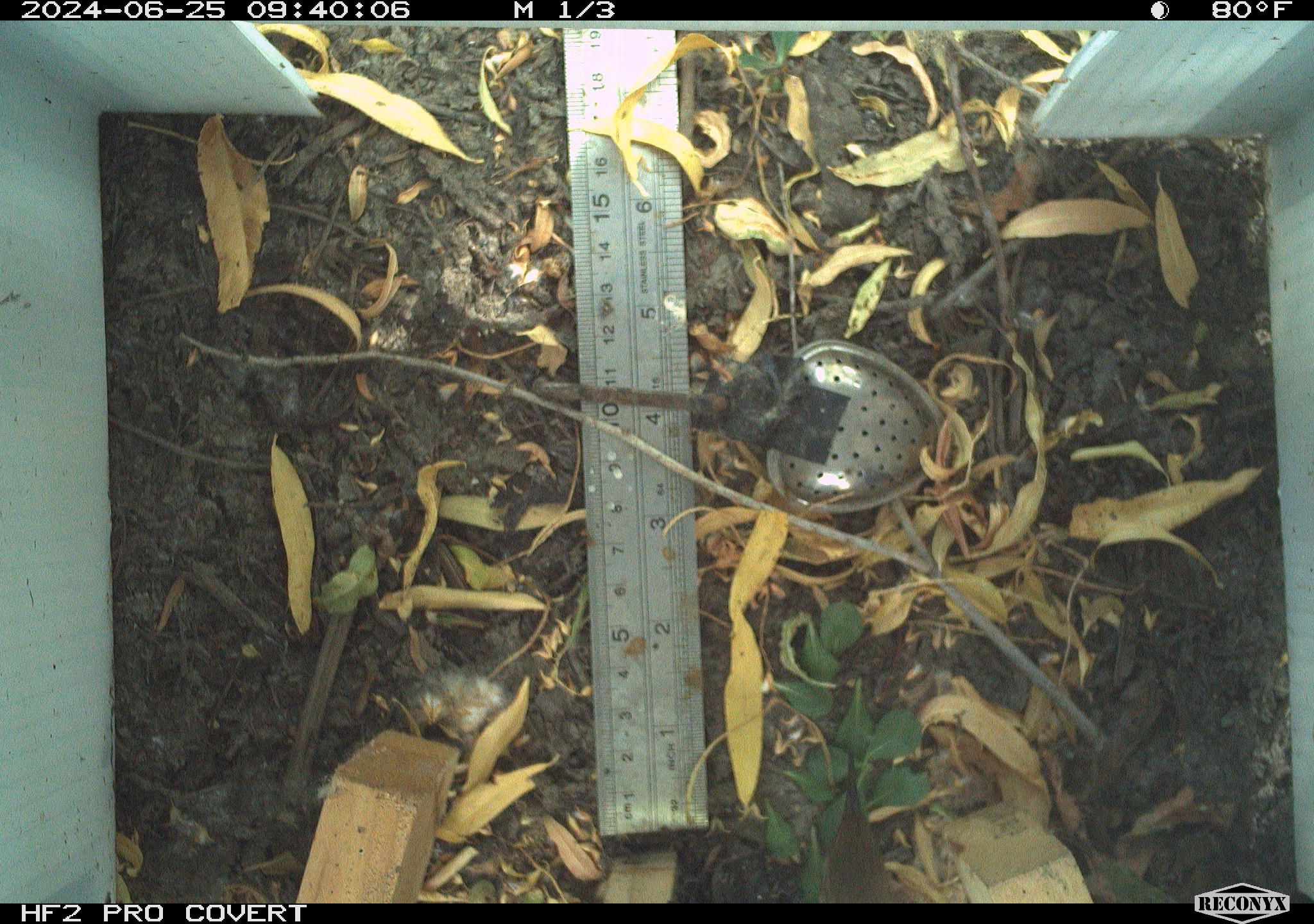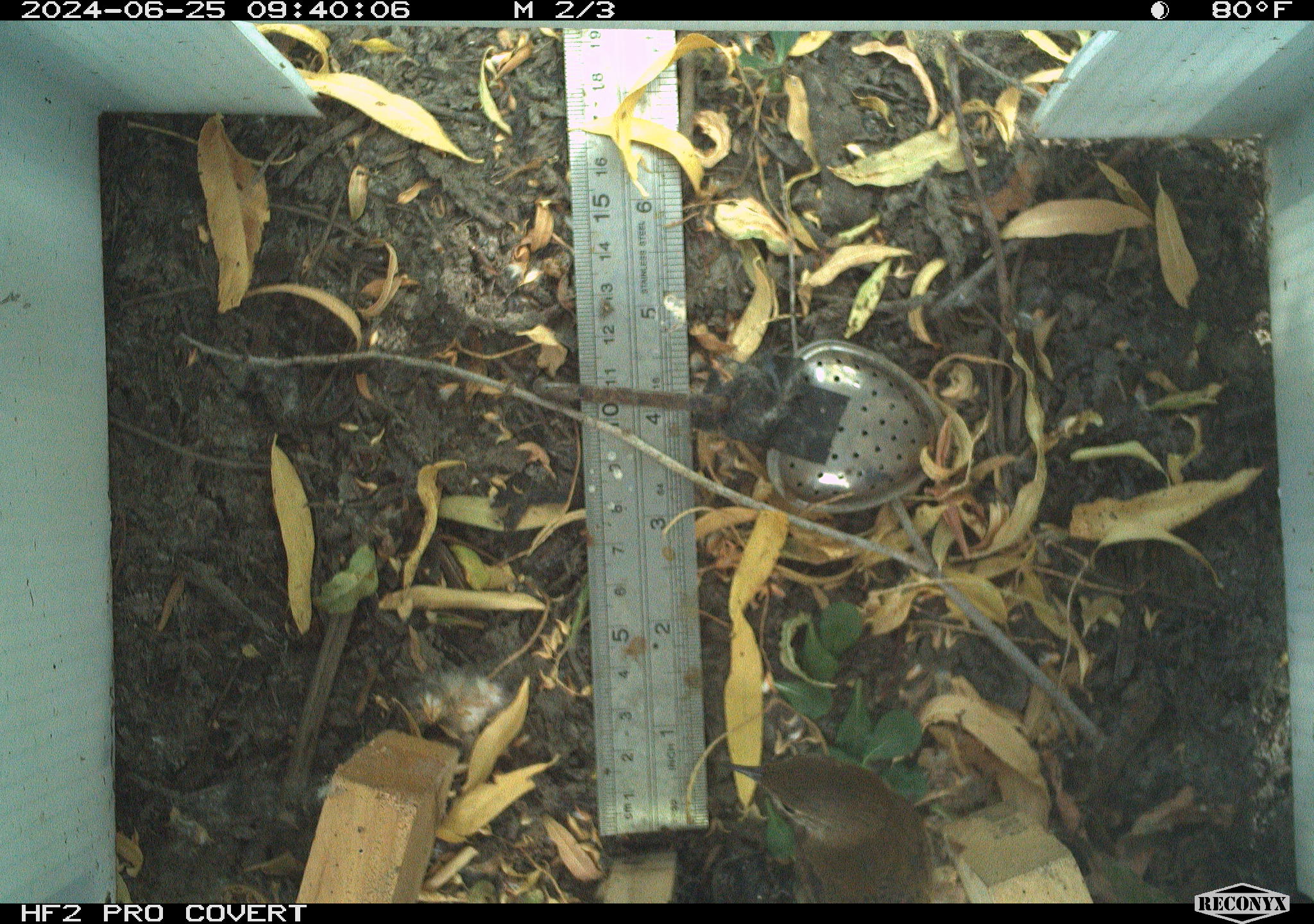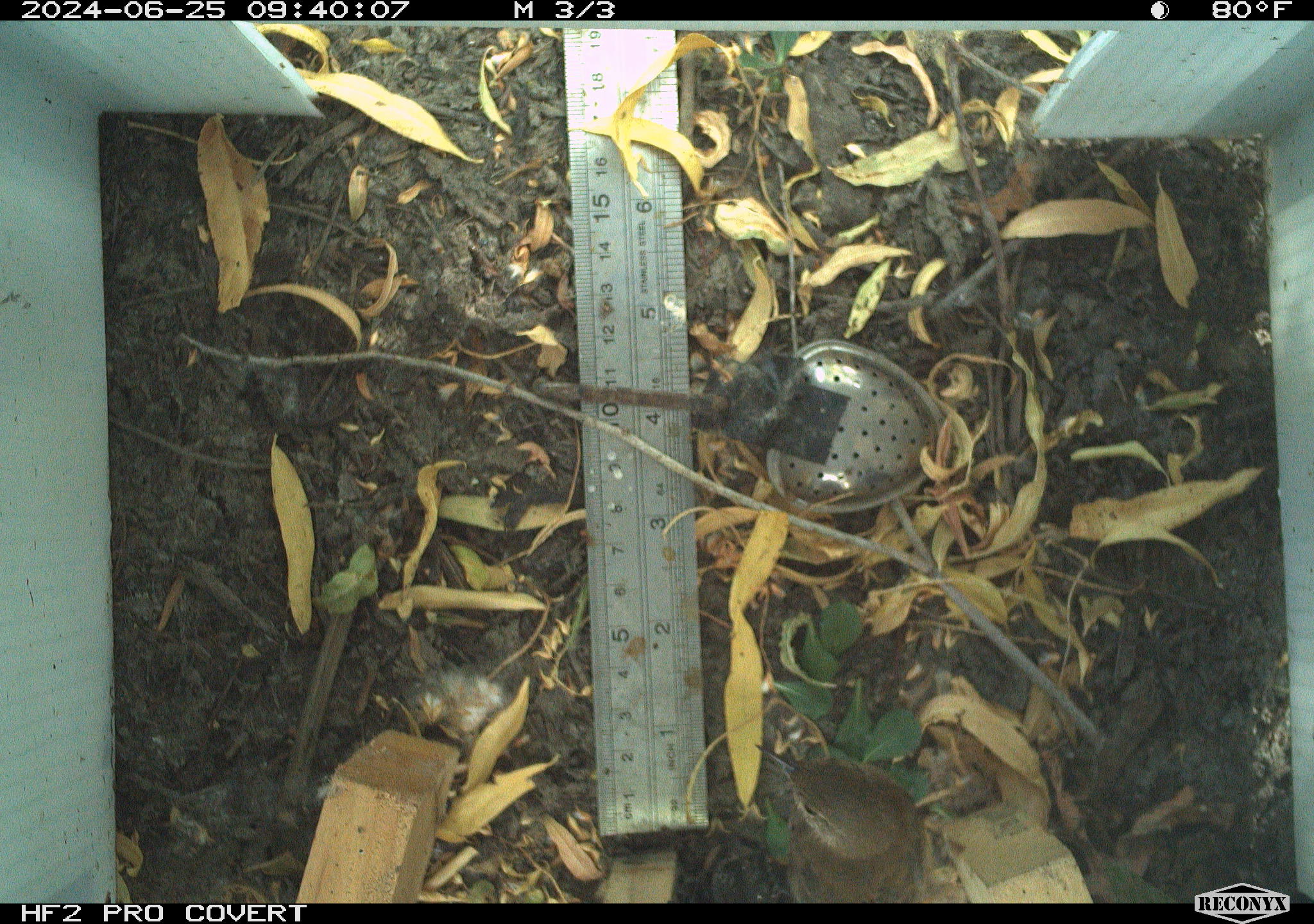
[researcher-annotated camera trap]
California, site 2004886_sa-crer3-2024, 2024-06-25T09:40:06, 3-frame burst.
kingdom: Animalia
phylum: Chordata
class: Aves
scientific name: Aves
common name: bird